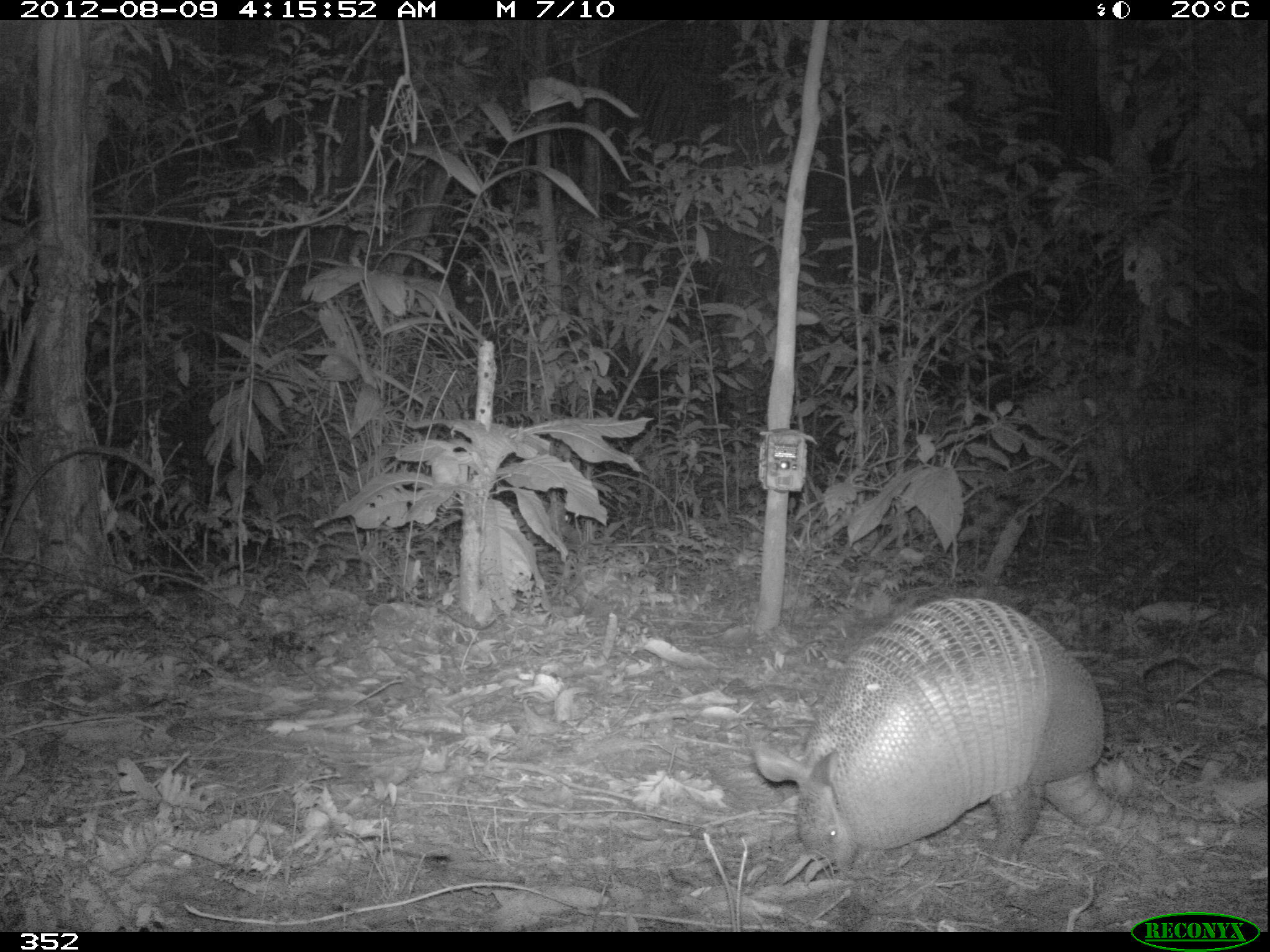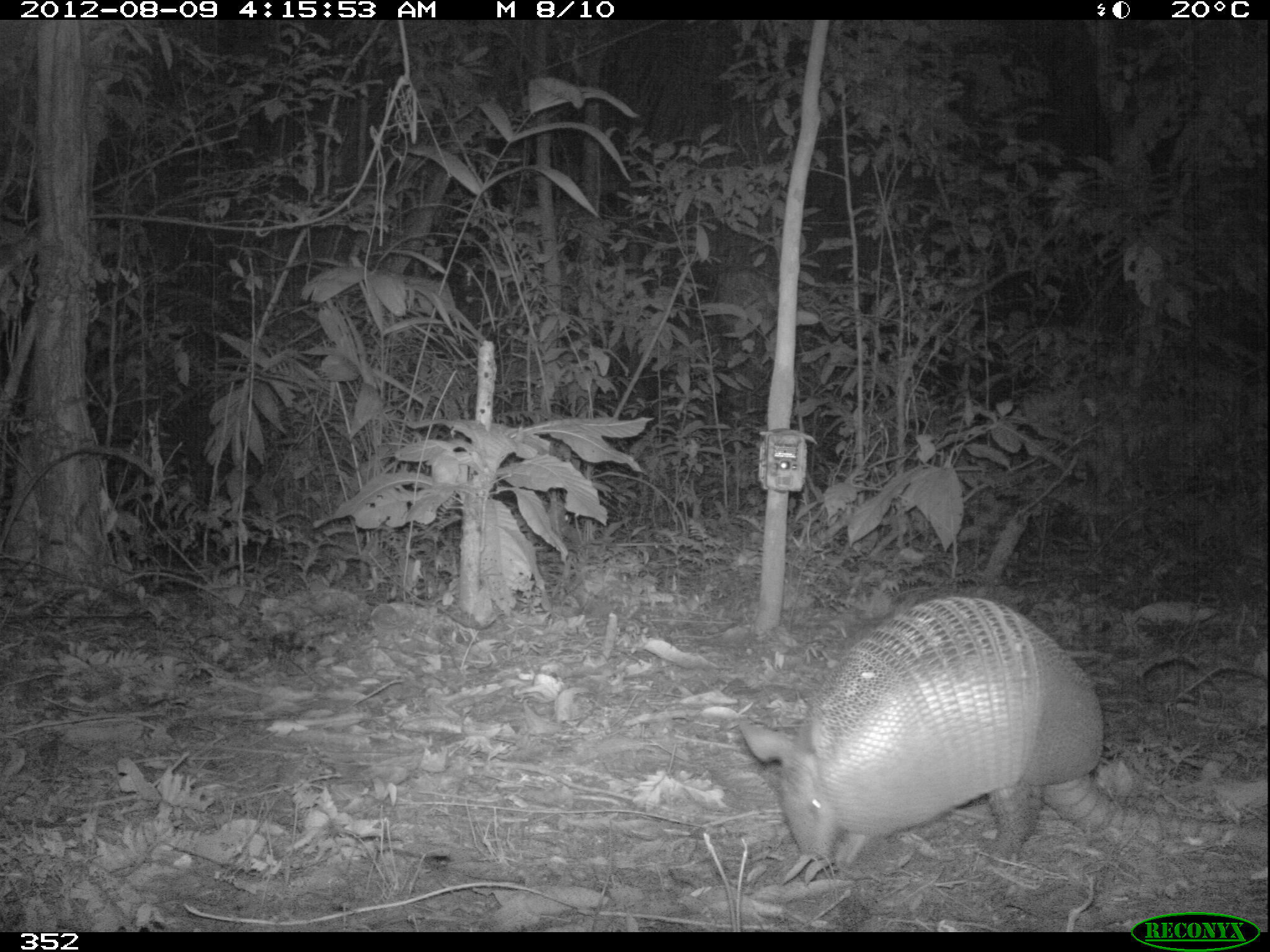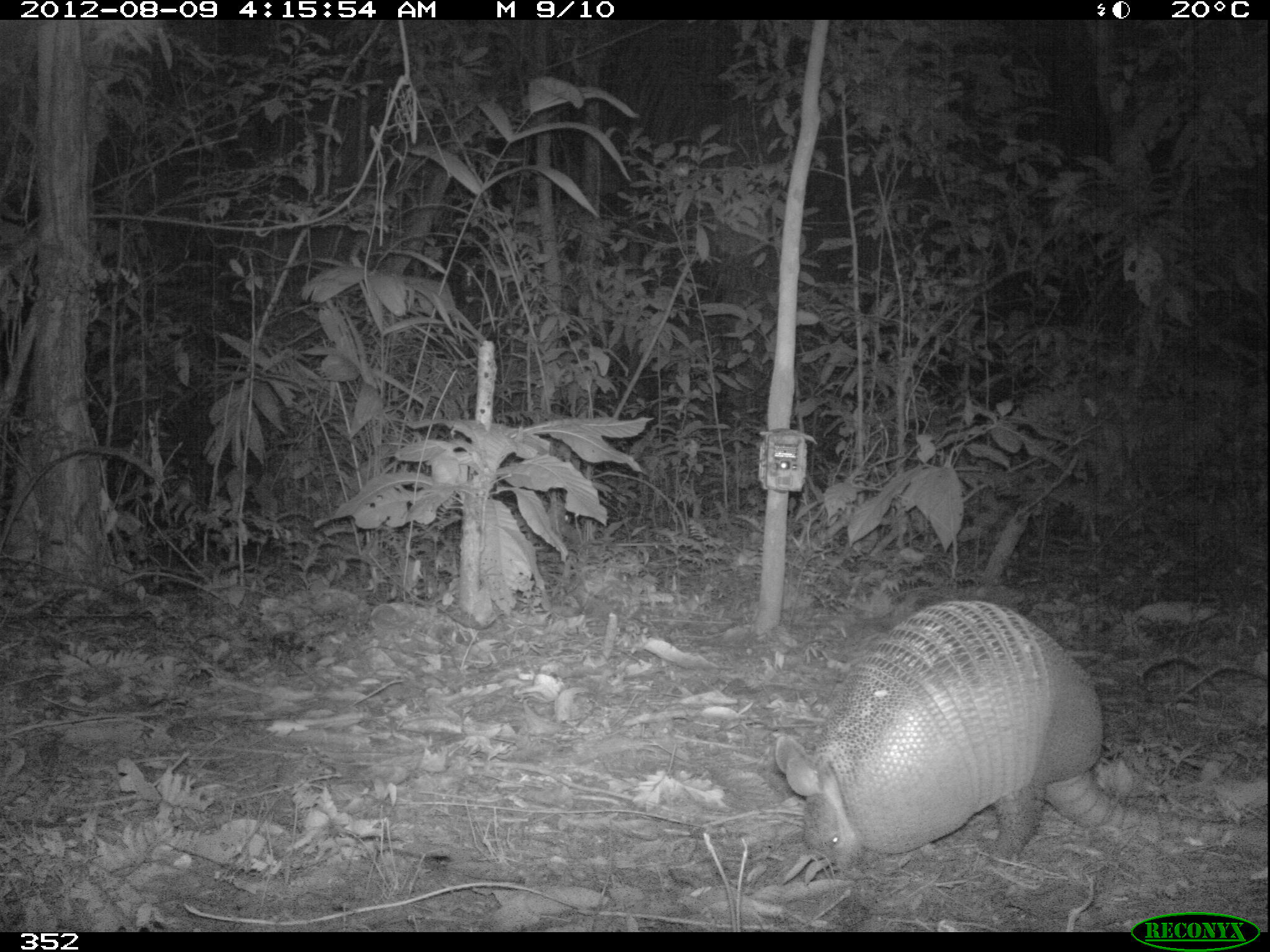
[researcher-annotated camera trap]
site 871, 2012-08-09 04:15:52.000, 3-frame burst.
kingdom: Animalia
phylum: Chordata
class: Mammalia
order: Cingulata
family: Dasypodidae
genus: Dasypus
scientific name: Dasypus novemcinctus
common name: nine-banded armadillo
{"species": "Dasypus novemcinctus (nine-banded armadillo)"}